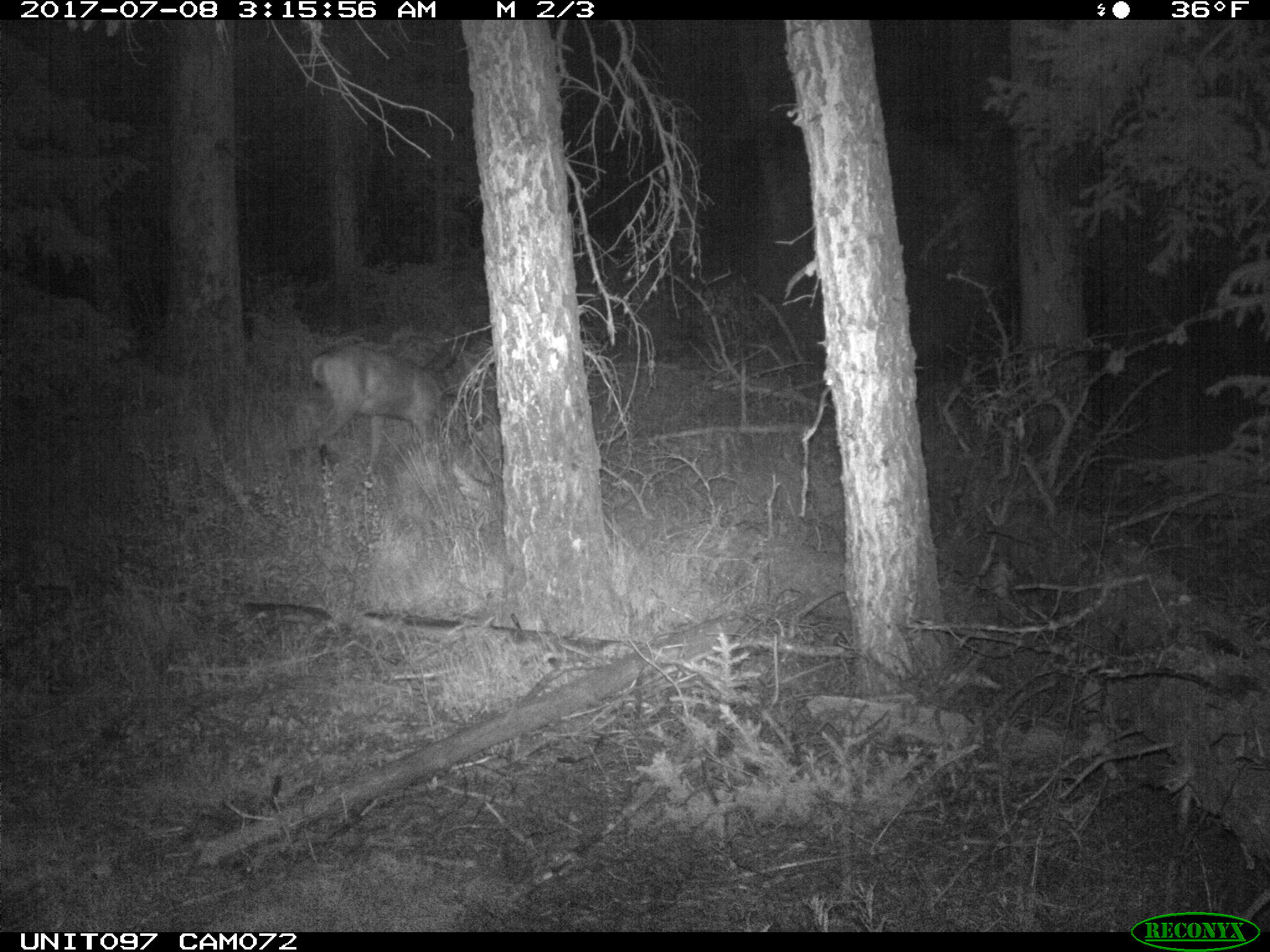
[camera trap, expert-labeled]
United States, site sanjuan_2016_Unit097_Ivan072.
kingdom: Animalia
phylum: Chordata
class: Mammalia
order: Artiodactyla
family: Cervidae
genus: Odocoileus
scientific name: Odocoileus hemionus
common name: mule deer